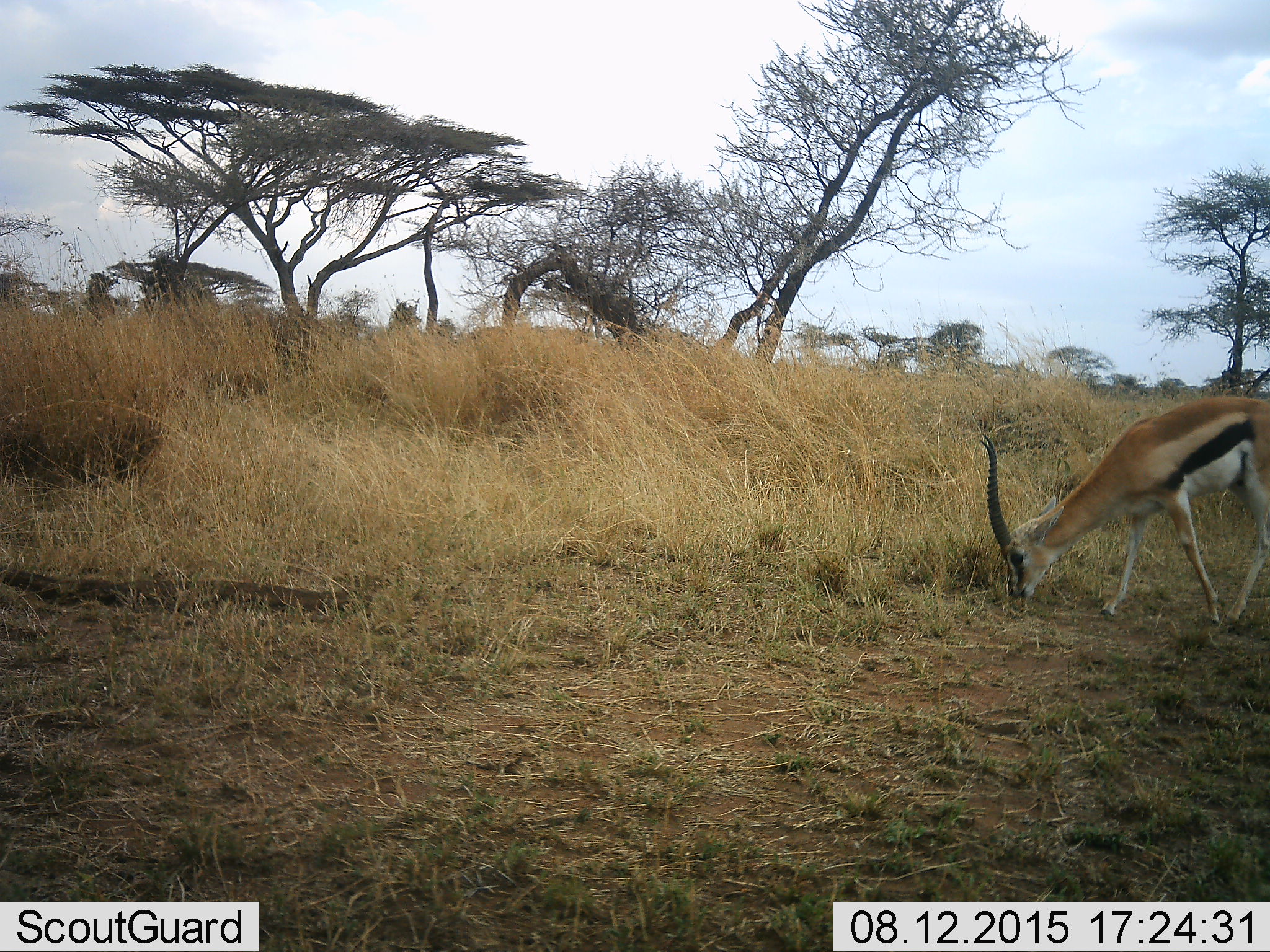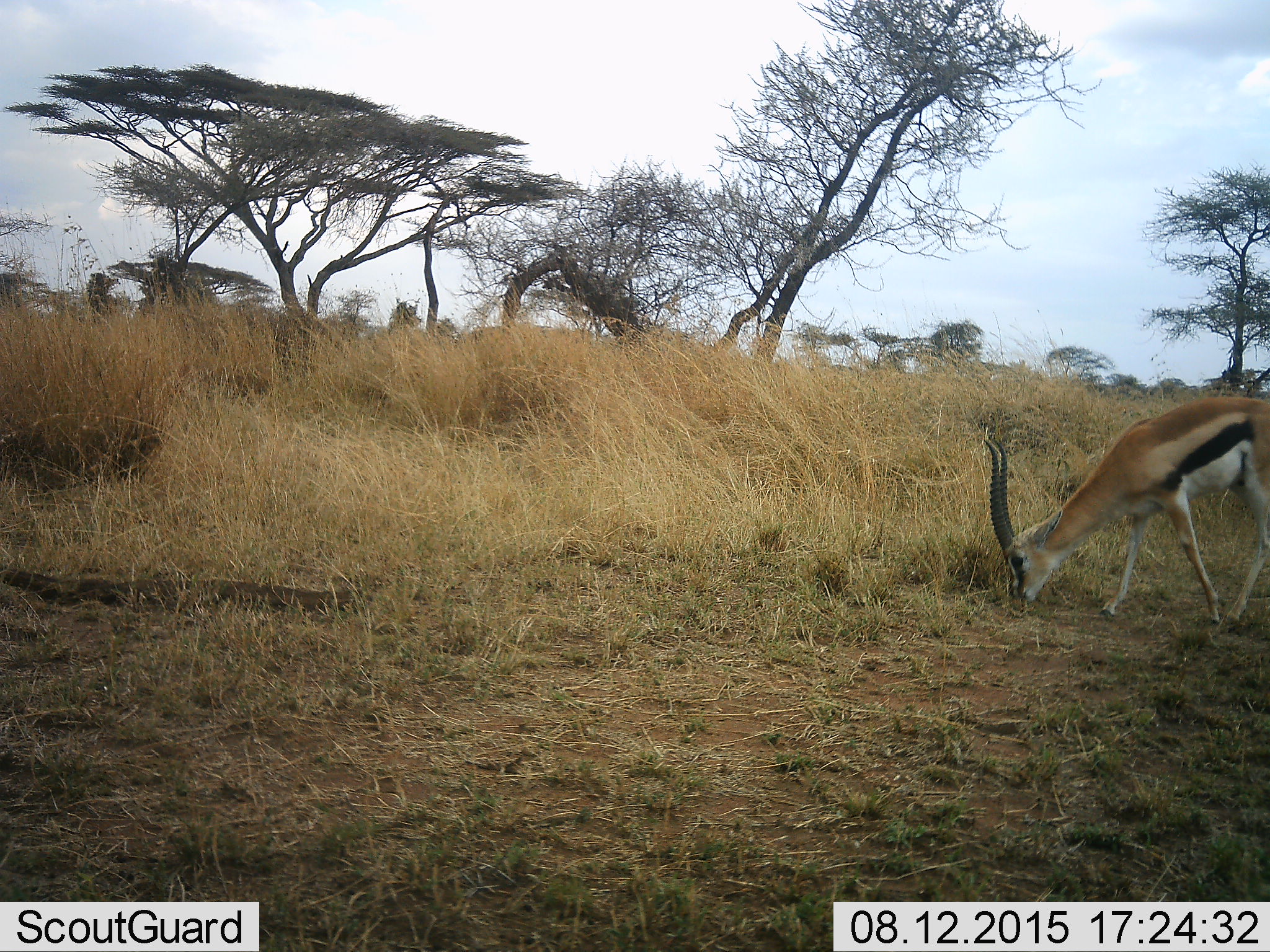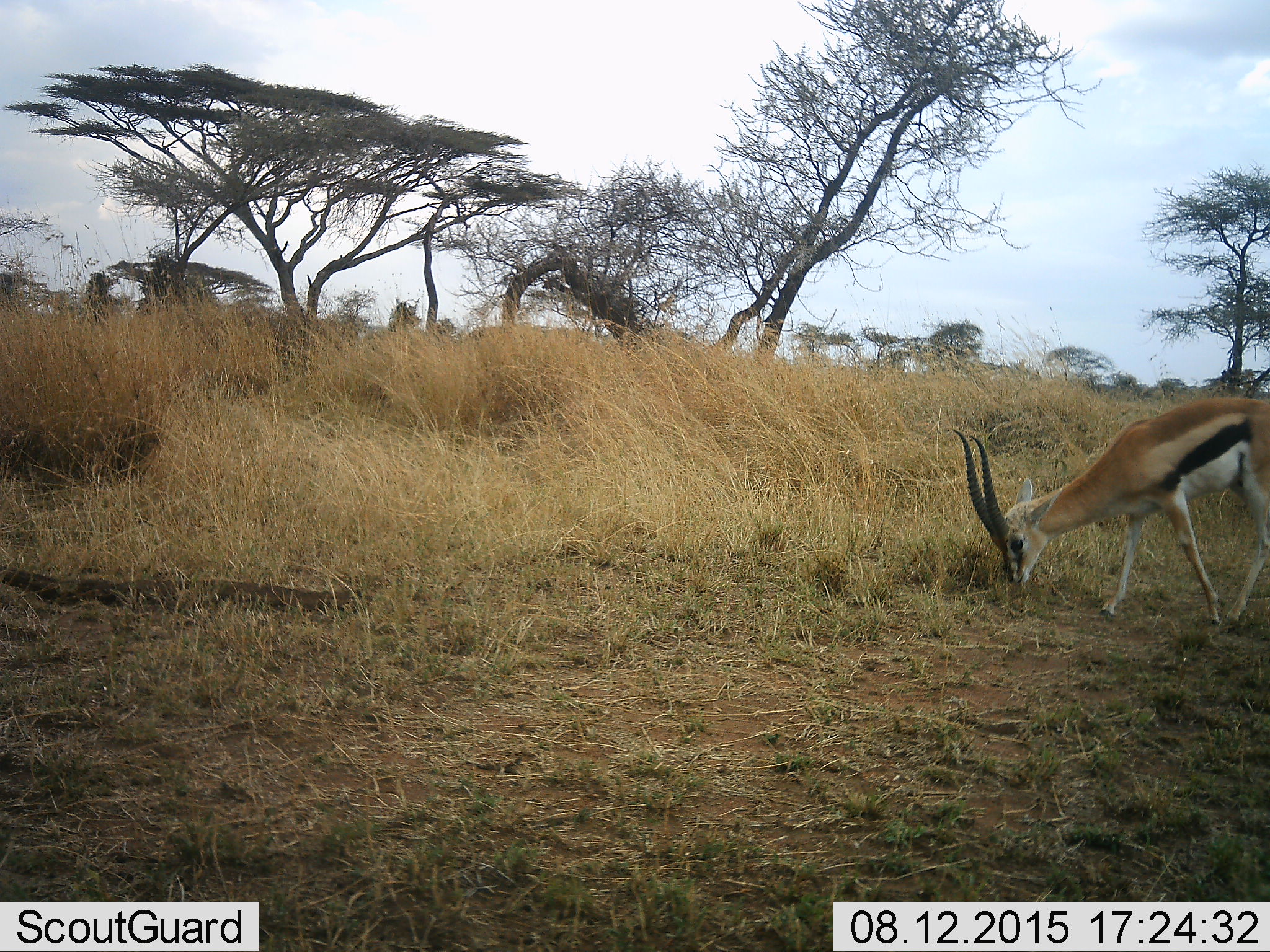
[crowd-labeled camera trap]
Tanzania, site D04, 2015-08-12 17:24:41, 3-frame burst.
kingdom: Animalia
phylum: Chordata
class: Mammalia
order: Artiodactyla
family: Bovidae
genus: Eudorcas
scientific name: Eudorcas thomsonii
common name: thomson's gazelle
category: gazellethomsons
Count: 1.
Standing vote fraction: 8%.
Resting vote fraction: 0%.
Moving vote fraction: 0%.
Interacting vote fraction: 0%.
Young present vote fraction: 0%.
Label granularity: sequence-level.